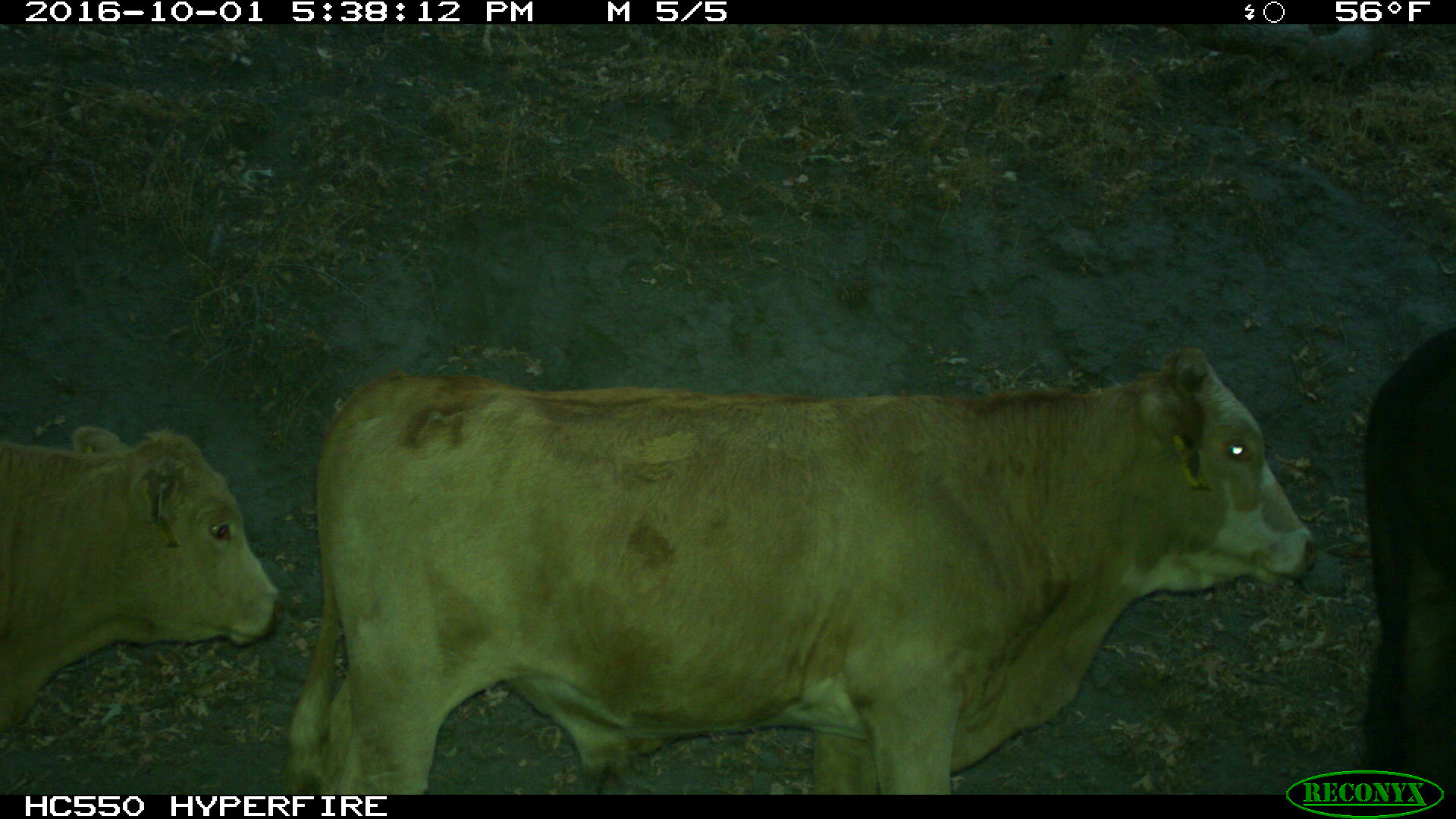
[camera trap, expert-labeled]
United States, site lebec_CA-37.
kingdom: Animalia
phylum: Chordata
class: Mammalia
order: Artiodactyla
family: Bovidae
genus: Bos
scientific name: Bos taurus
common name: domestic cow